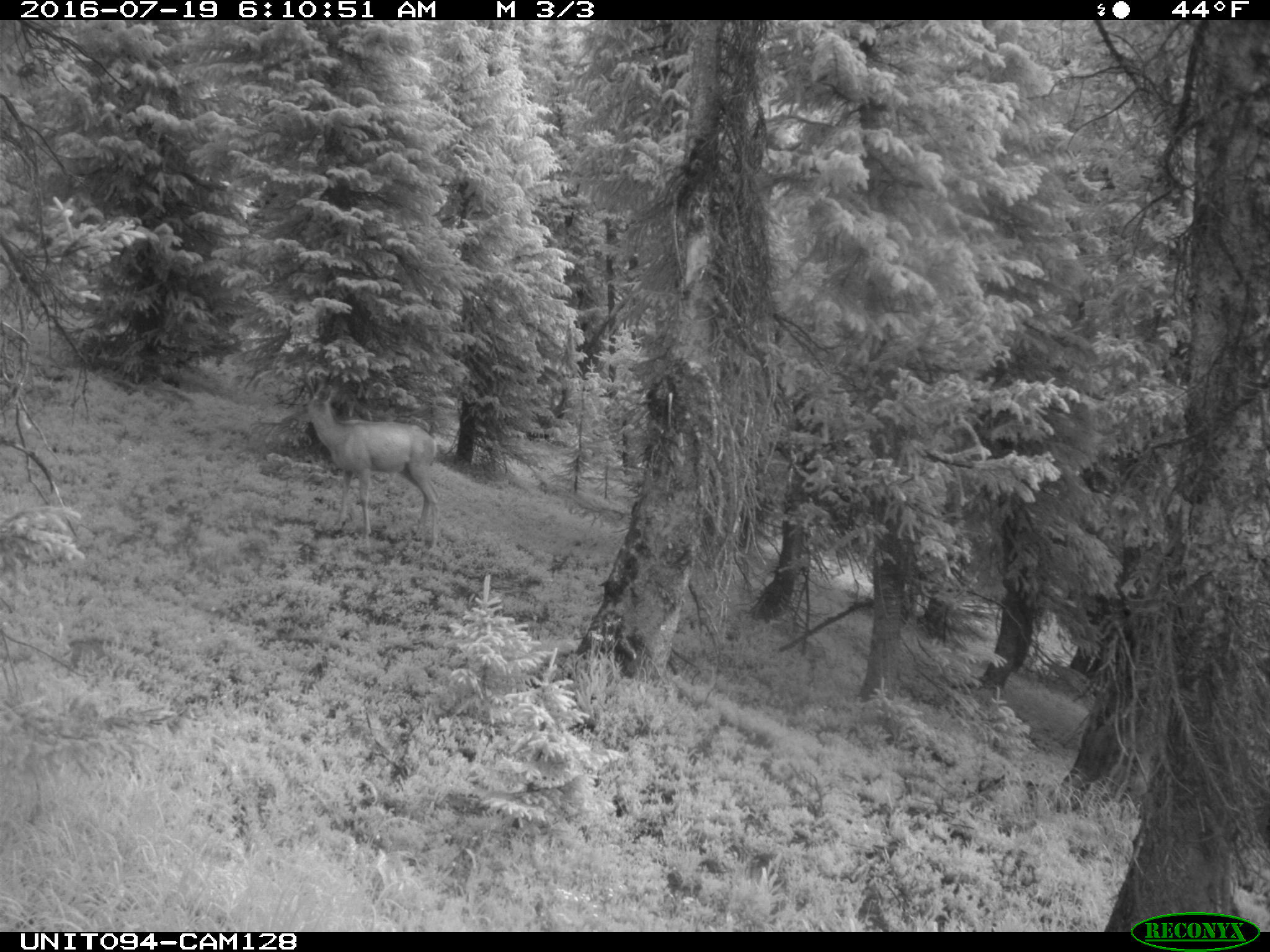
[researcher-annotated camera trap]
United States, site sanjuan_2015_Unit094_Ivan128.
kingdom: Animalia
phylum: Chordata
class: Mammalia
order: Artiodactyla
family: Cervidae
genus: Odocoileus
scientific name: Odocoileus hemionus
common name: mule deer